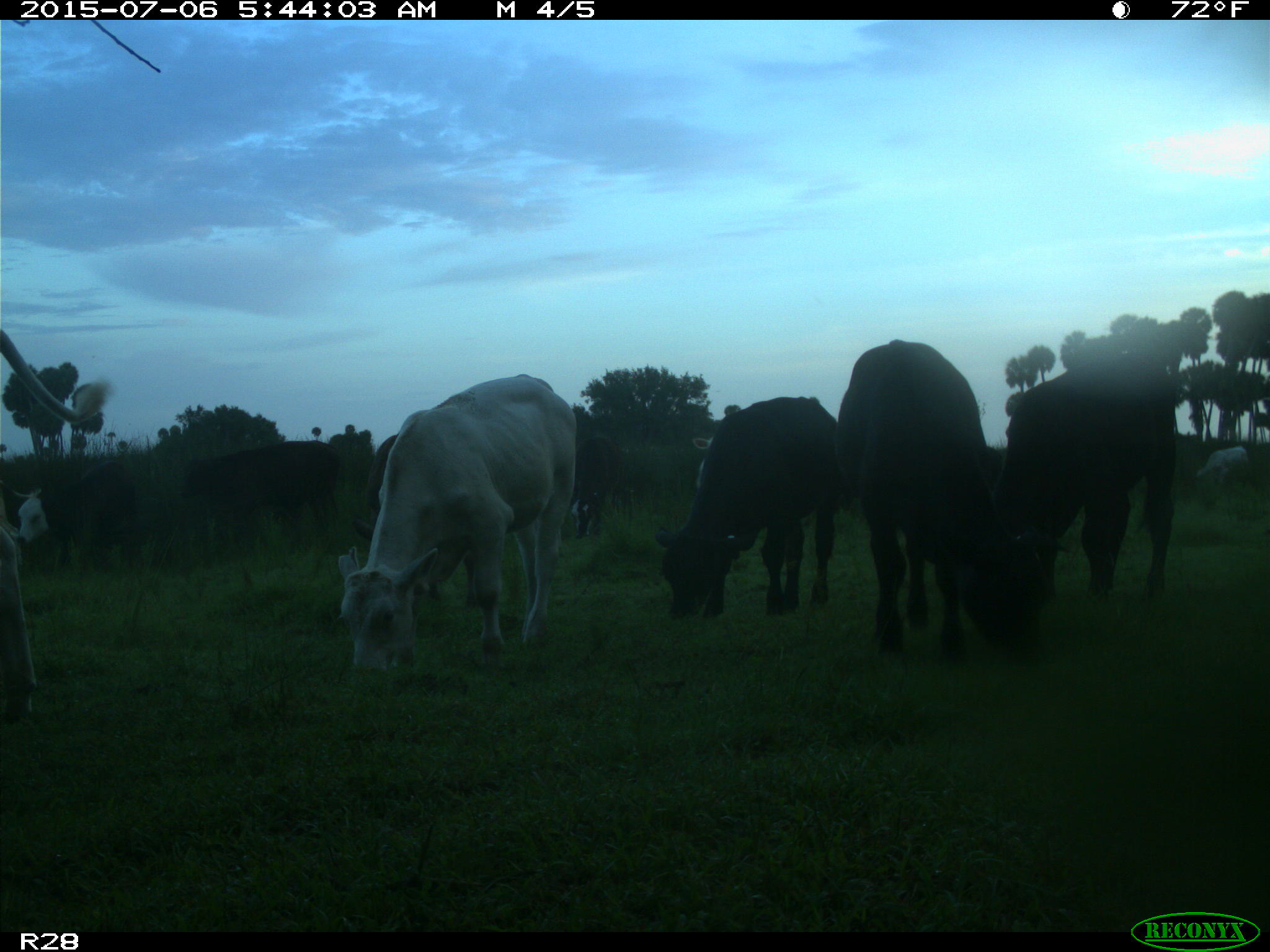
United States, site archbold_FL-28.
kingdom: Animalia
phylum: Chordata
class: Mammalia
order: Artiodactyla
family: Bovidae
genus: Bos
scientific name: Bos taurus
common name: domestic cow